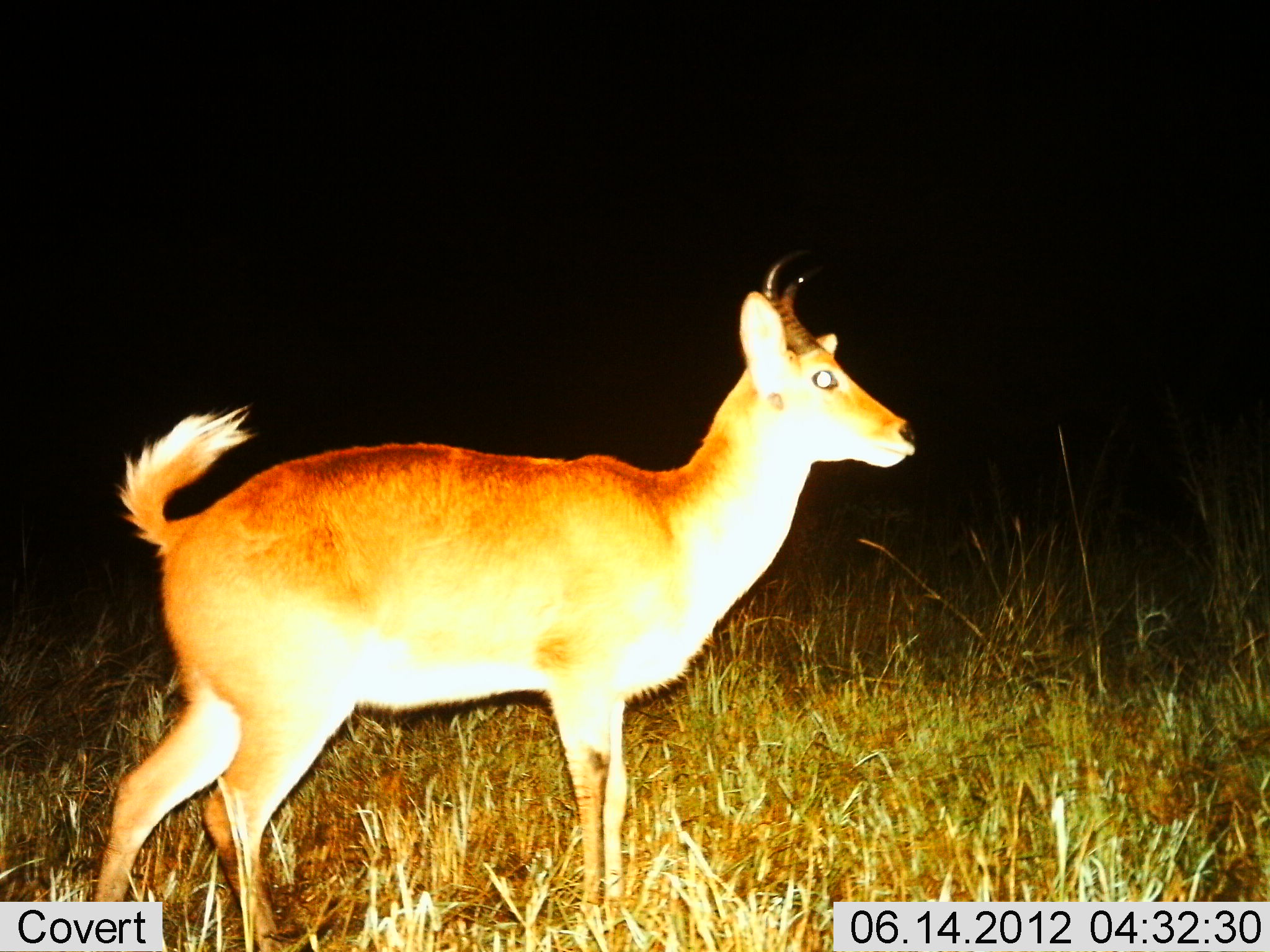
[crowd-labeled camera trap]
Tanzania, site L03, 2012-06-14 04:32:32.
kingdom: Animalia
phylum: Chordata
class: Mammalia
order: Artiodactyla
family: Bovidae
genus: Redunca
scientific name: Redunca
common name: reedbuck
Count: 1.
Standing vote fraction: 90%.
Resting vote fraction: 0%.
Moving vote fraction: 10%.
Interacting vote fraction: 0%.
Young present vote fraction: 0%.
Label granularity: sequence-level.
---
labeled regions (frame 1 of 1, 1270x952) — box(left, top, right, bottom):
animal: box(94, 248, 917, 952)